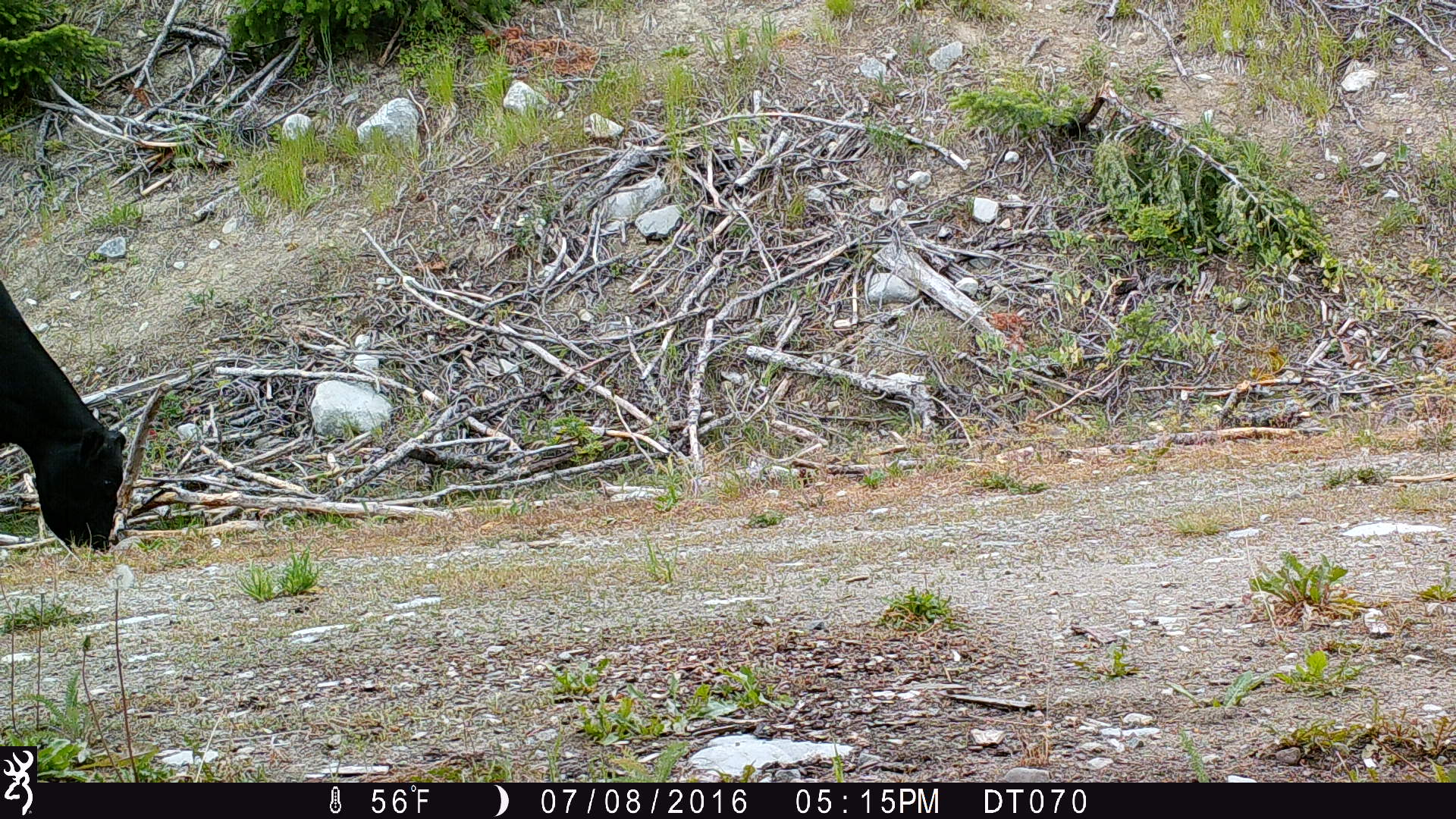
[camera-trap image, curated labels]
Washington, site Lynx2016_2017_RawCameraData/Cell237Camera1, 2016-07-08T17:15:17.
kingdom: Animalia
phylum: Chordata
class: Mammalia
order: Artiodactyla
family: Bovidae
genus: Bos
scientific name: Bos taurus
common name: domestic cattle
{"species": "domestic cattle (Bos taurus)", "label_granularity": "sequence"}